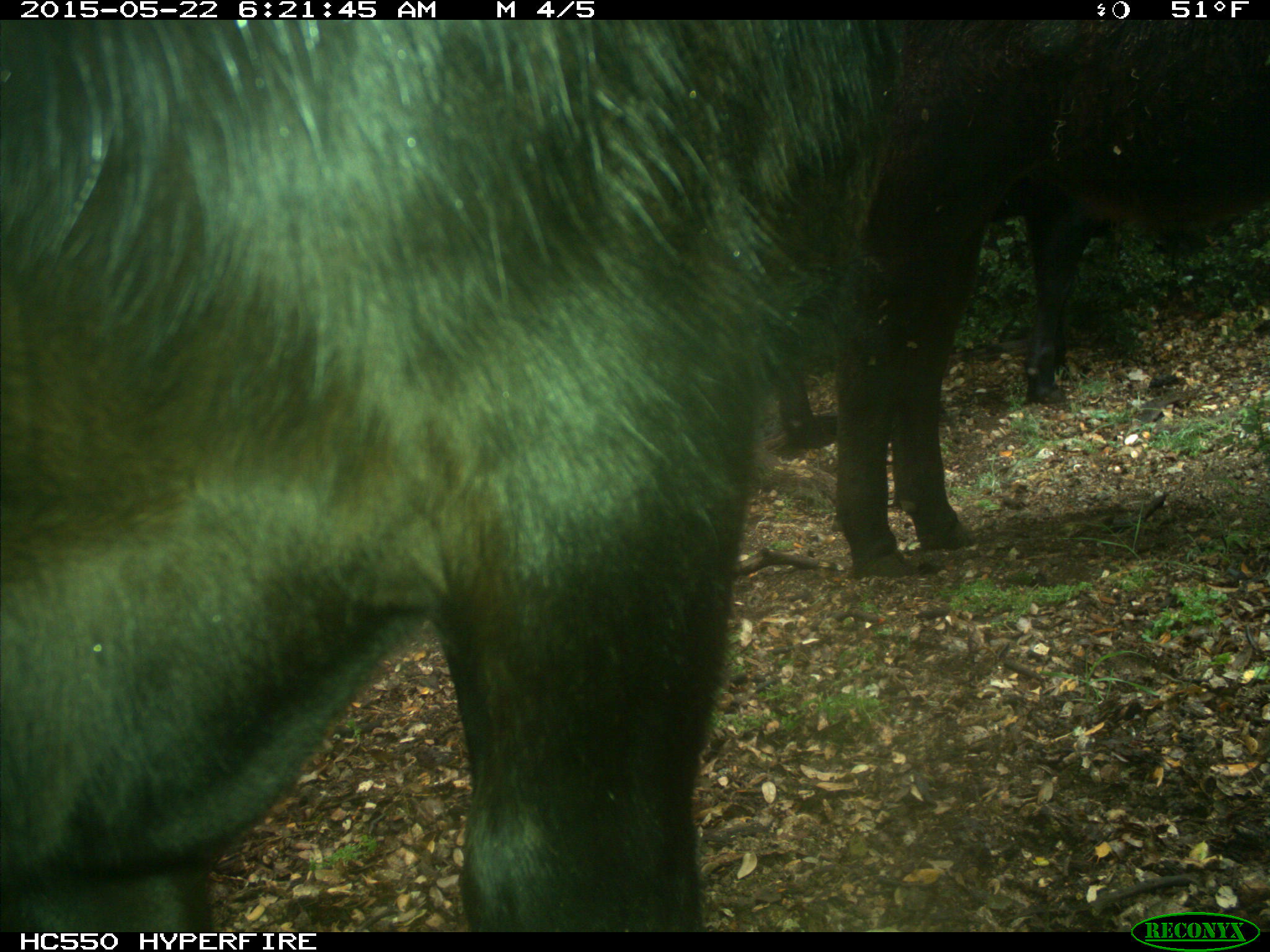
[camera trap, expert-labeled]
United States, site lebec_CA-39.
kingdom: Animalia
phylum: Chordata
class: Mammalia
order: Artiodactyla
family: Bovidae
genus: Bos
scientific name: Bos taurus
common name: domestic cow